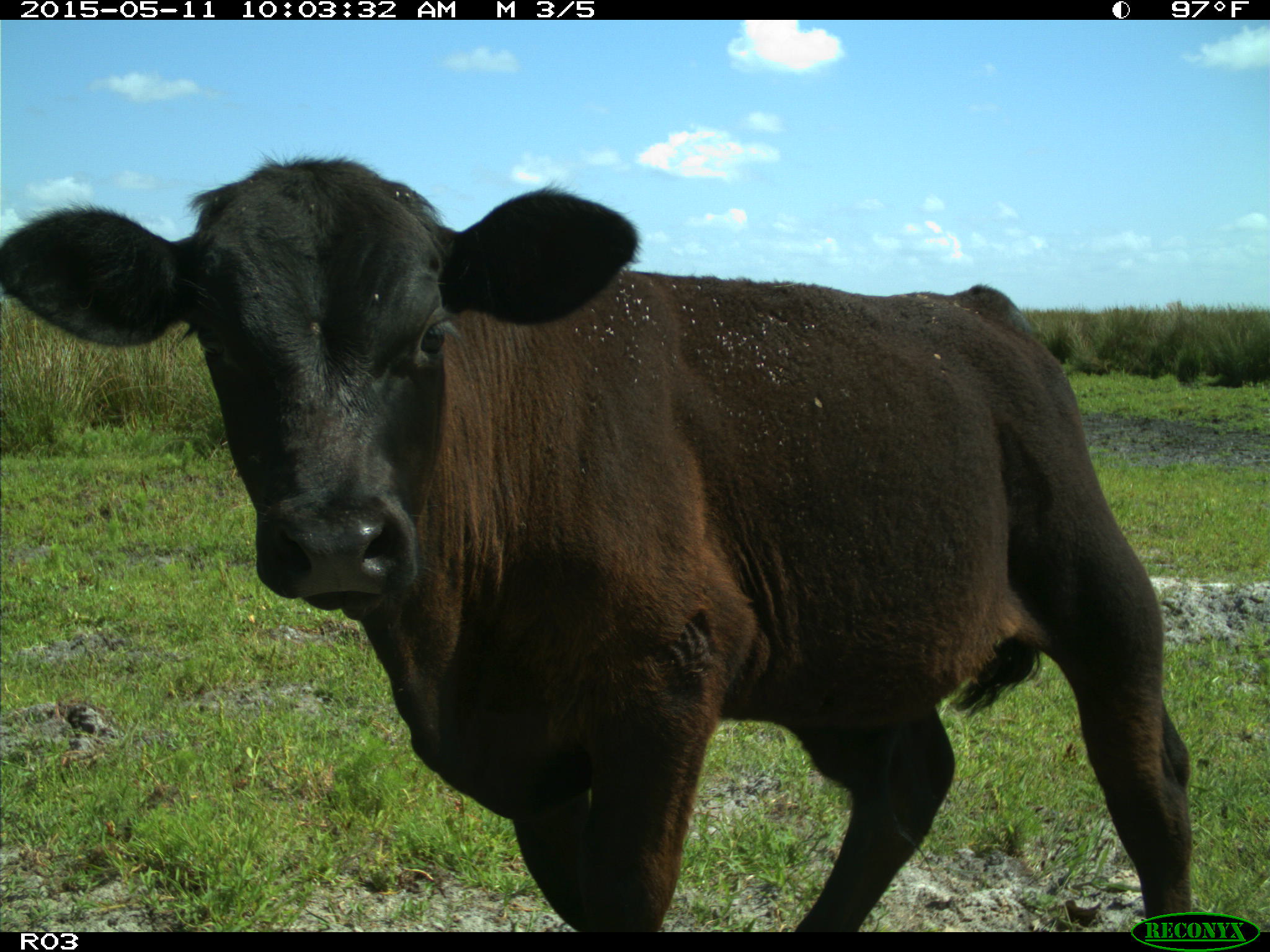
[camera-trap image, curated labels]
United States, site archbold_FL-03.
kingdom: Animalia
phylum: Chordata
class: Mammalia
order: Artiodactyla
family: Bovidae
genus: Bos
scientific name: Bos taurus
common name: domestic cow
Bos taurus (domestic cow).